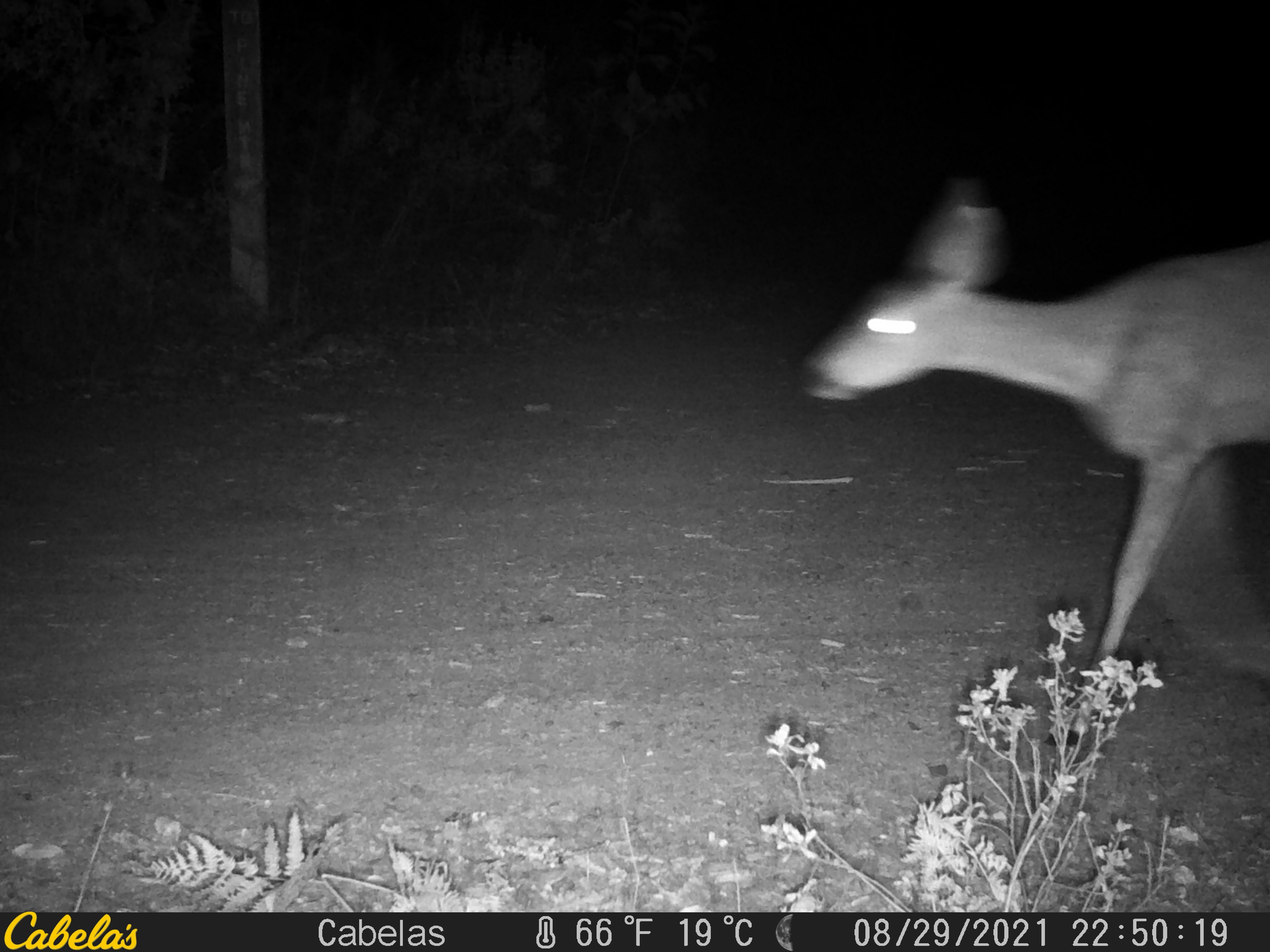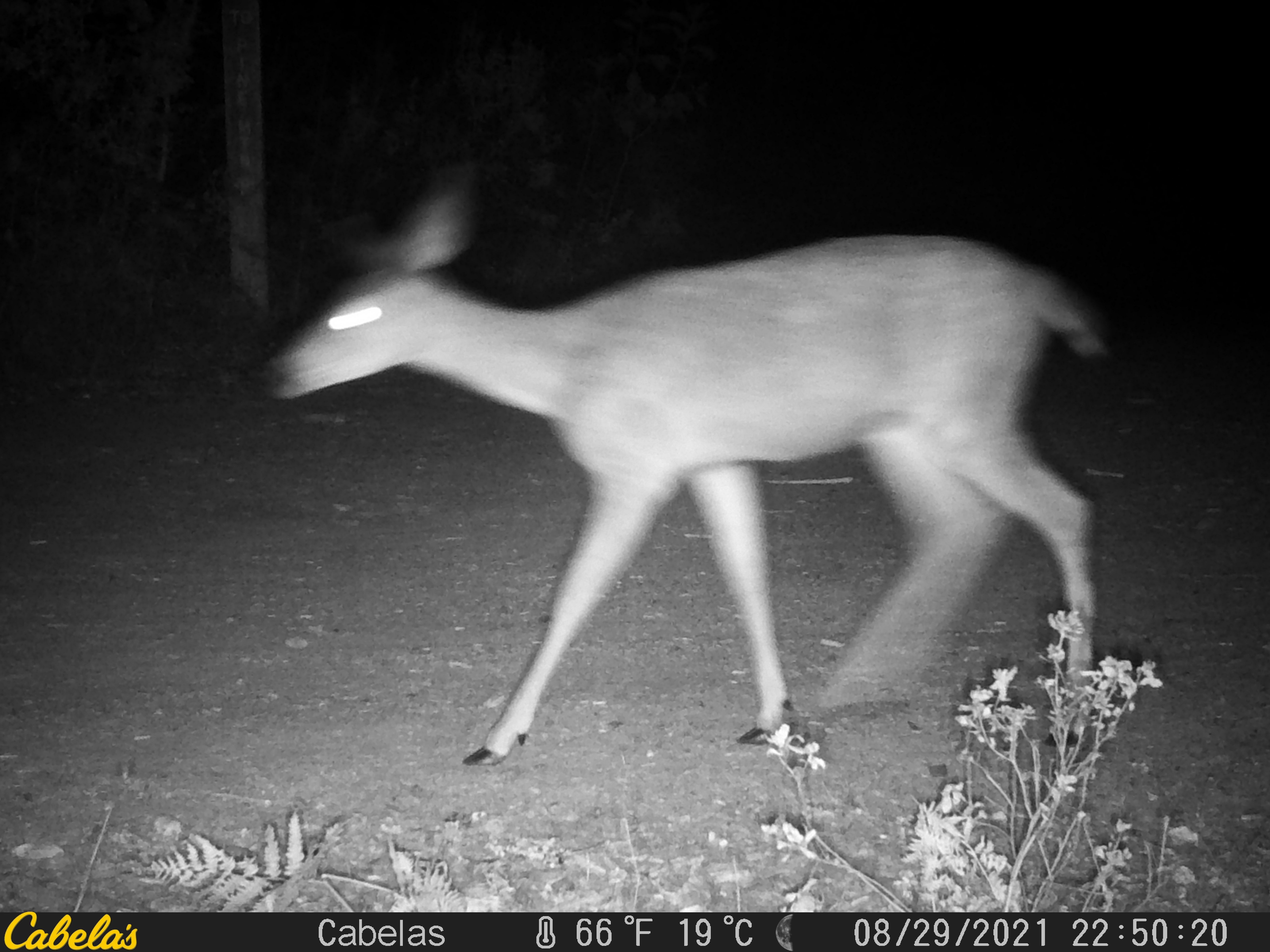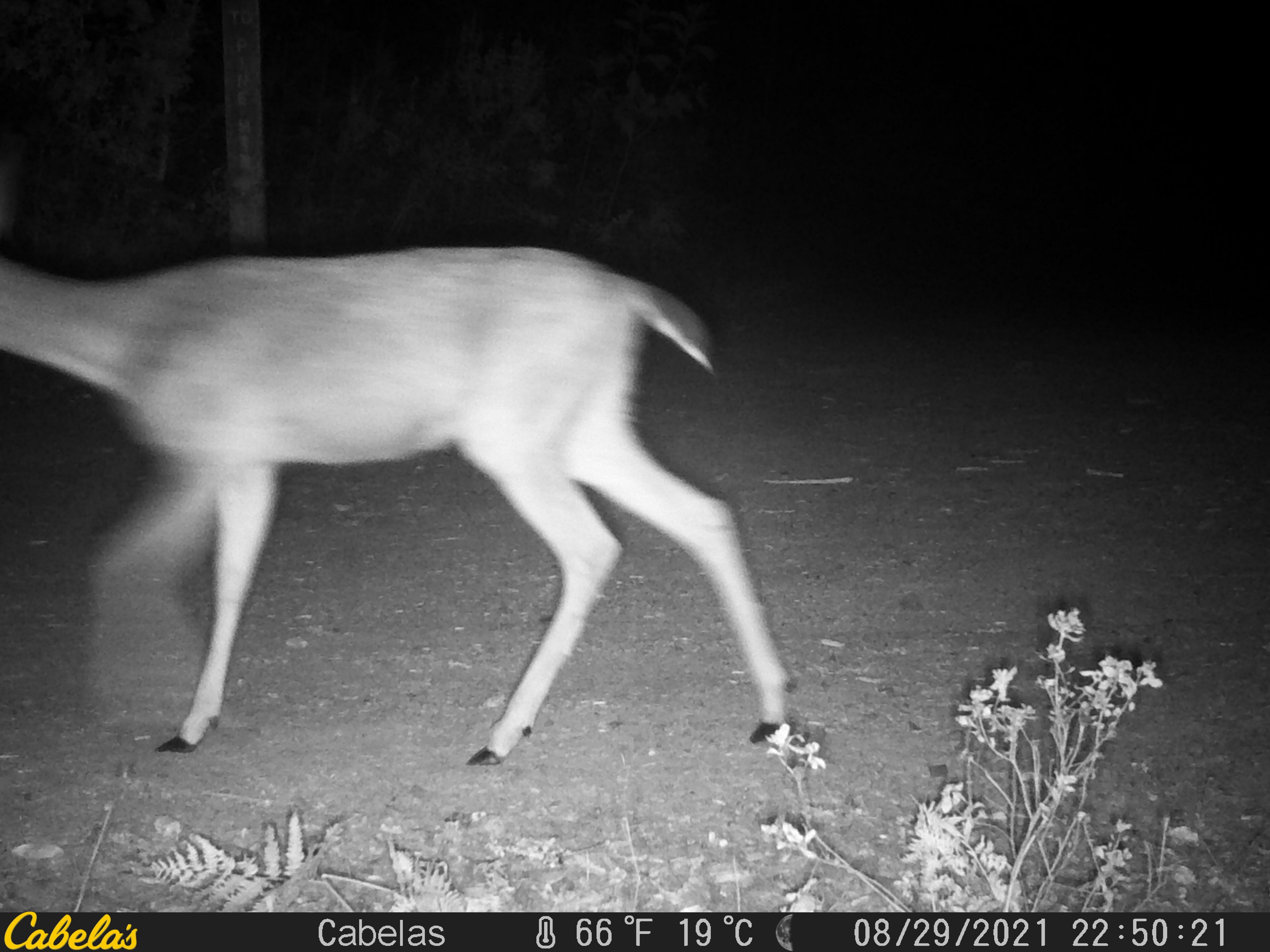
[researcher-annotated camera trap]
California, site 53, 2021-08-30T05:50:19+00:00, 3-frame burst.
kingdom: Animalia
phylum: Chordata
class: Mammalia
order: Artiodactyla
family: Cervidae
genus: Odocoileus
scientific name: Odocoileus hemionus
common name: mule deer